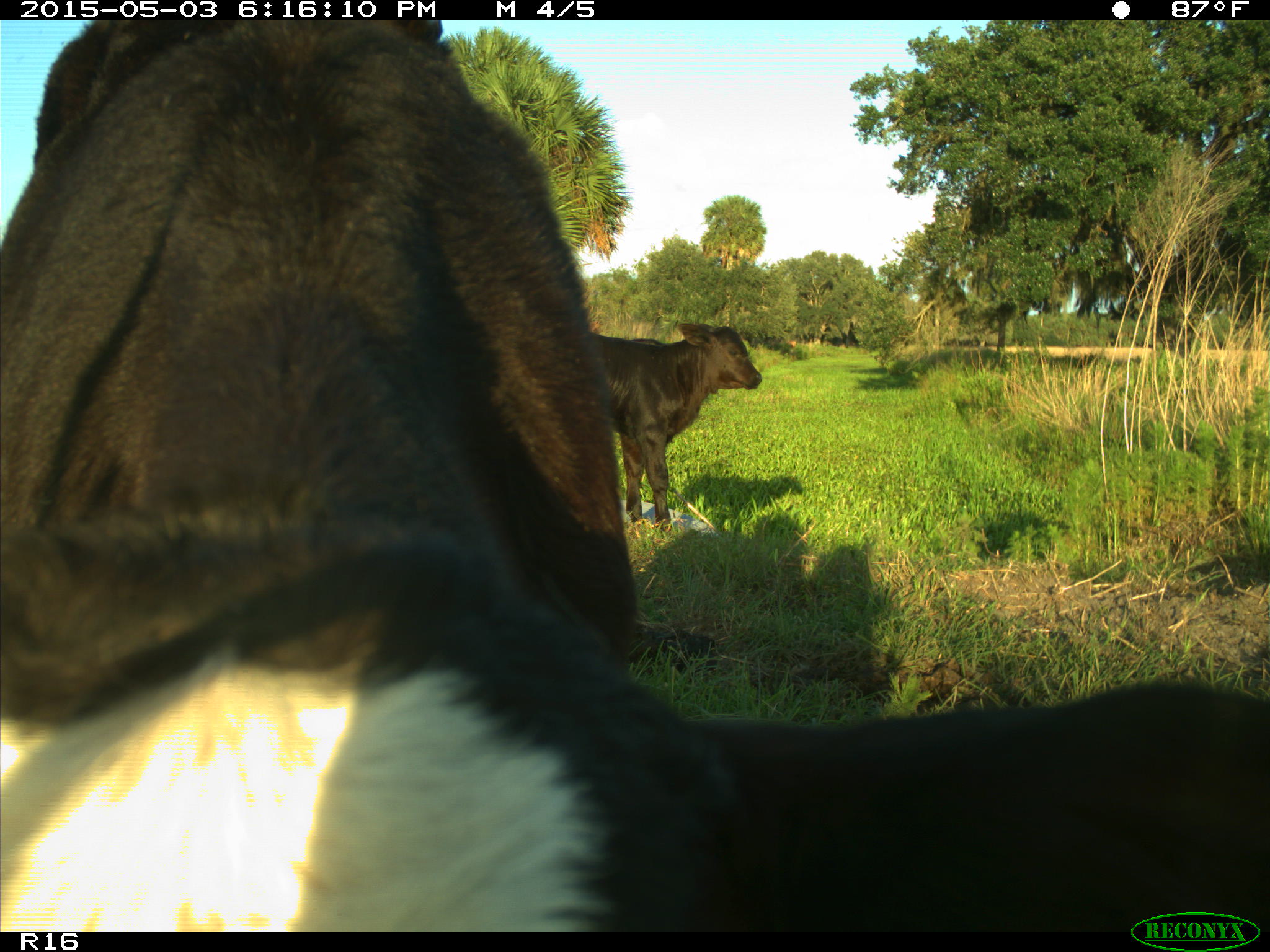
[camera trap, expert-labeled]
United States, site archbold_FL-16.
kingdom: Animalia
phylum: Chordata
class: Mammalia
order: Artiodactyla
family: Bovidae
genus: Bos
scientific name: Bos taurus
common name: domestic cow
Bos taurus (domestic cow).